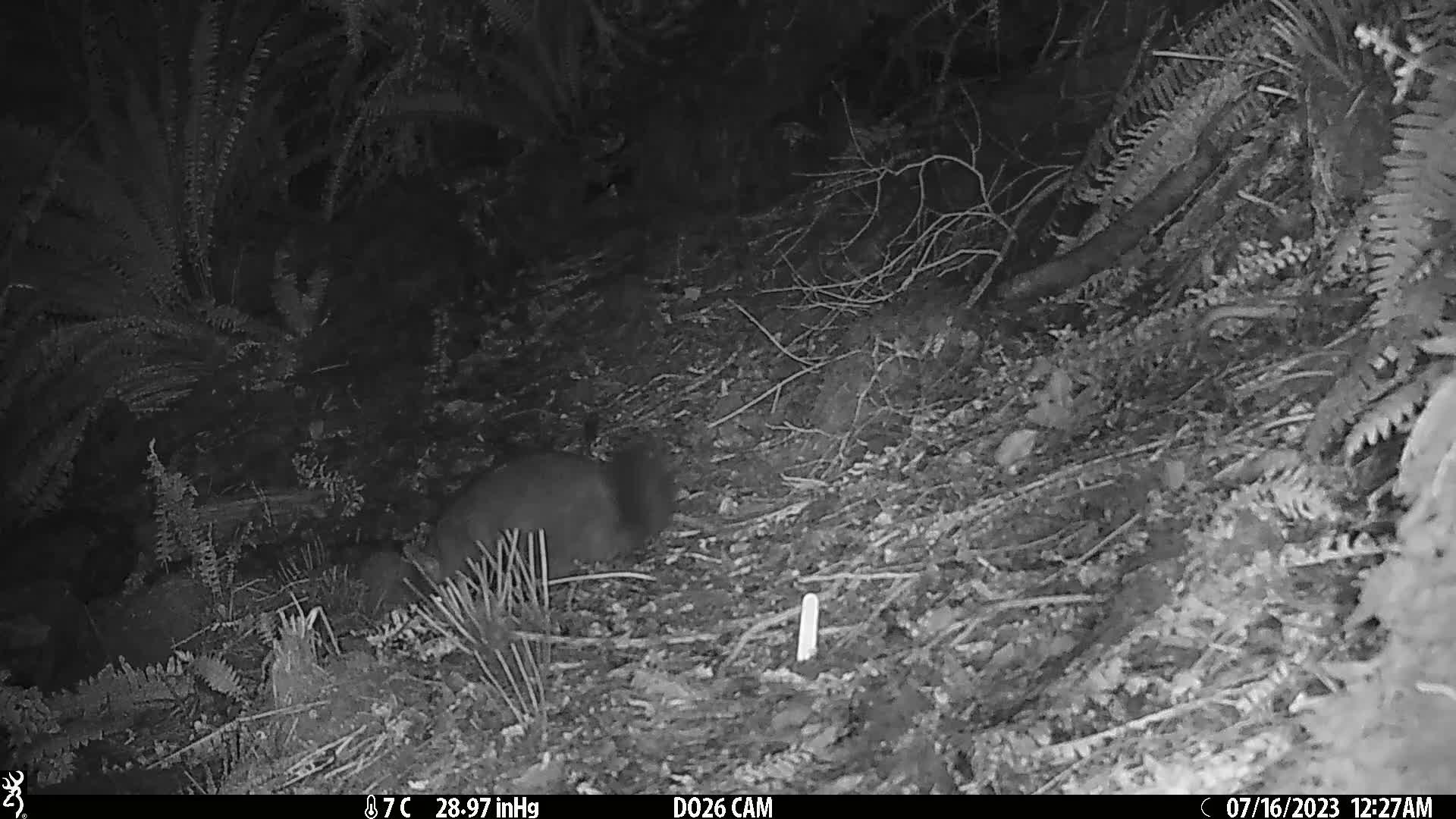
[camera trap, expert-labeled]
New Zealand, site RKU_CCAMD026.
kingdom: Animalia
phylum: Chordata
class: Mammalia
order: Diprotodontia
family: Phalangeridae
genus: Trichosurus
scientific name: Trichosurus vulpecula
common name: common brushtail possum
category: possum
Possum (common brushtail possum) (Trichosurus vulpecula).